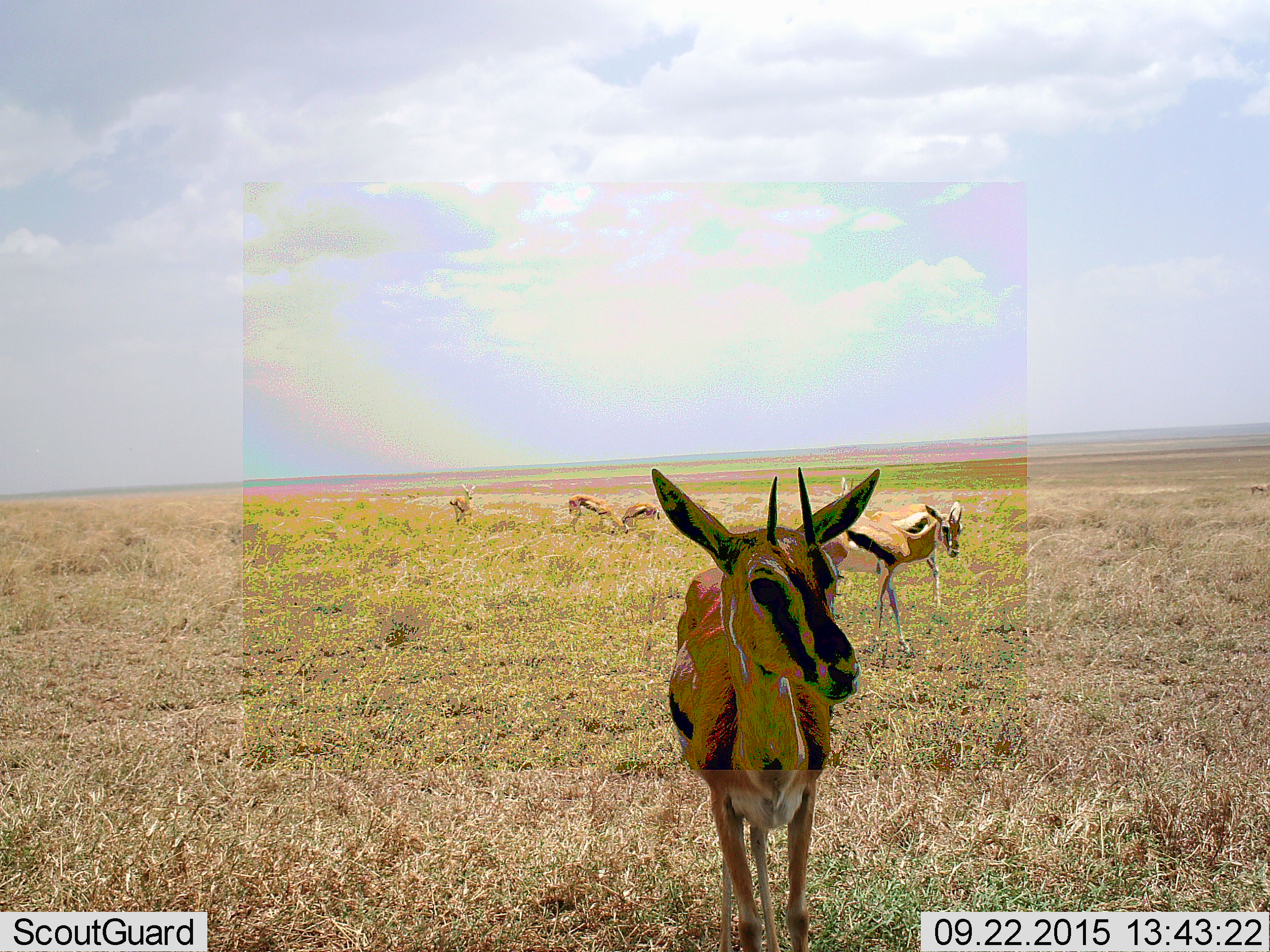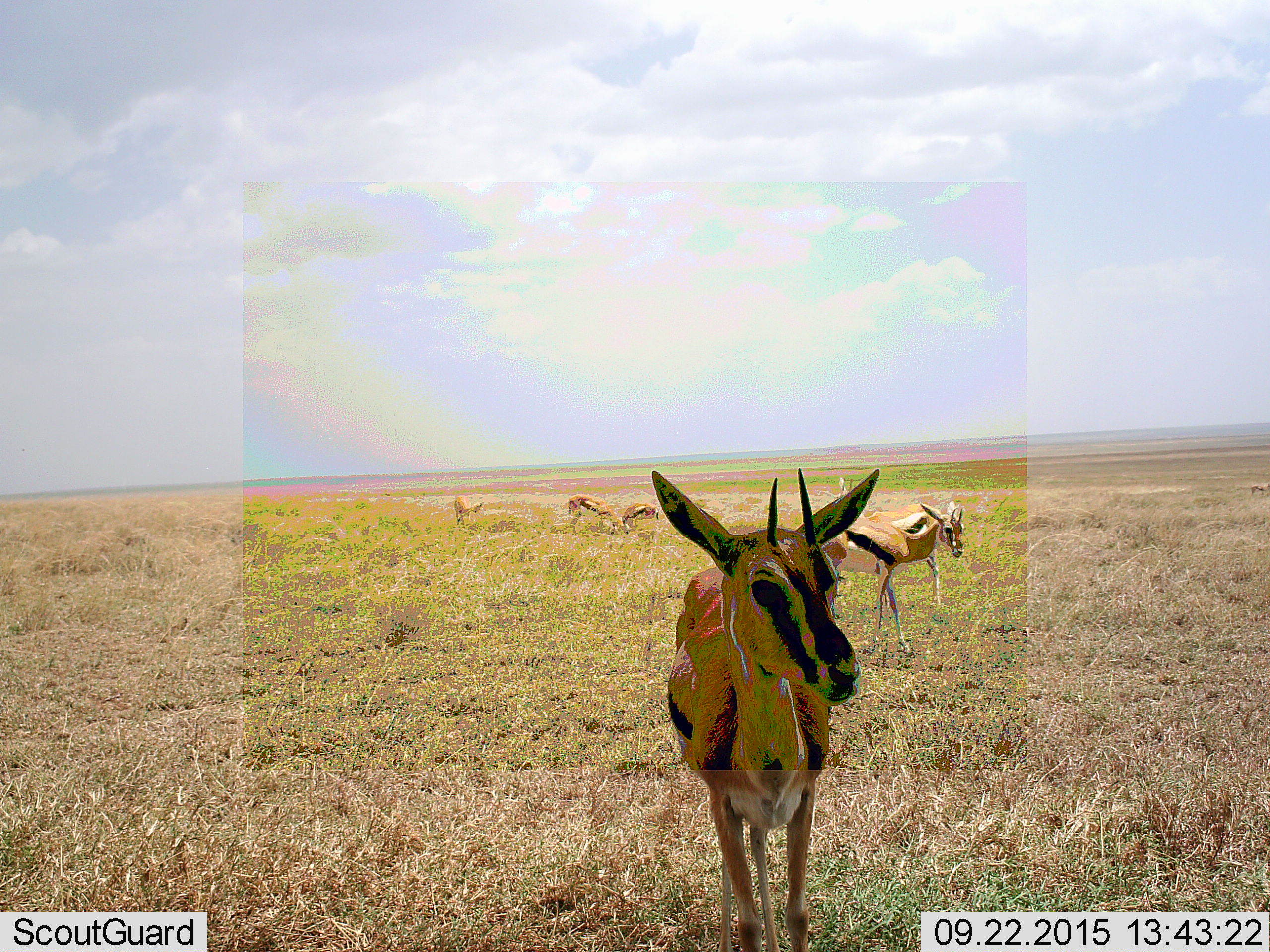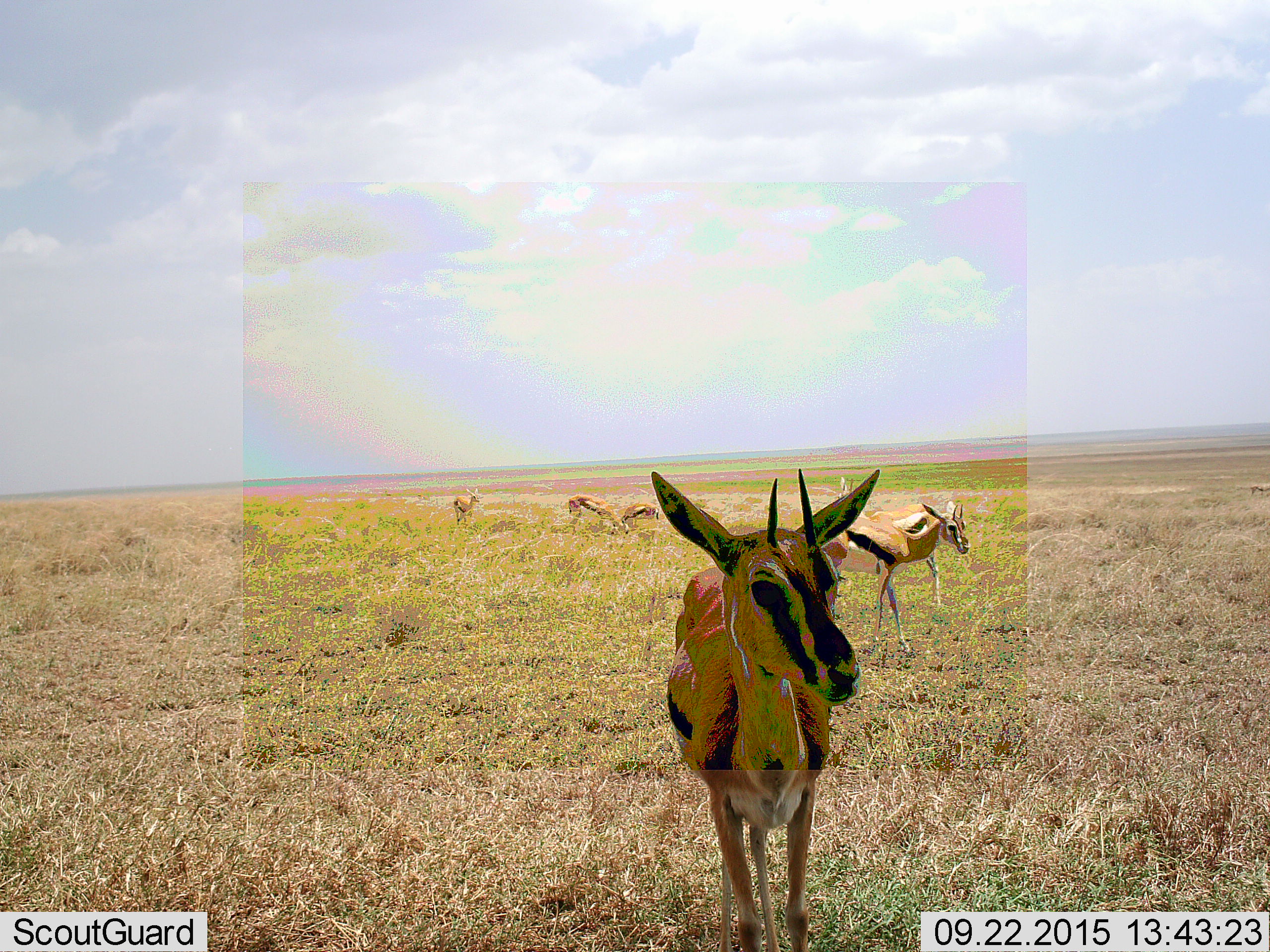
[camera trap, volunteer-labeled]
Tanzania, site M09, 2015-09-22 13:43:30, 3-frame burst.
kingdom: Animalia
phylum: Chordata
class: Mammalia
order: Artiodactyla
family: Bovidae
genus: Eudorcas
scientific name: Eudorcas thomsonii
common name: thomson's gazelle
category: gazellethomsons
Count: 6.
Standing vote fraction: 89%.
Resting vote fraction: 0%.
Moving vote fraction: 56%.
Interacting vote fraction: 0%.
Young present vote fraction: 11%.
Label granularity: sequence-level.